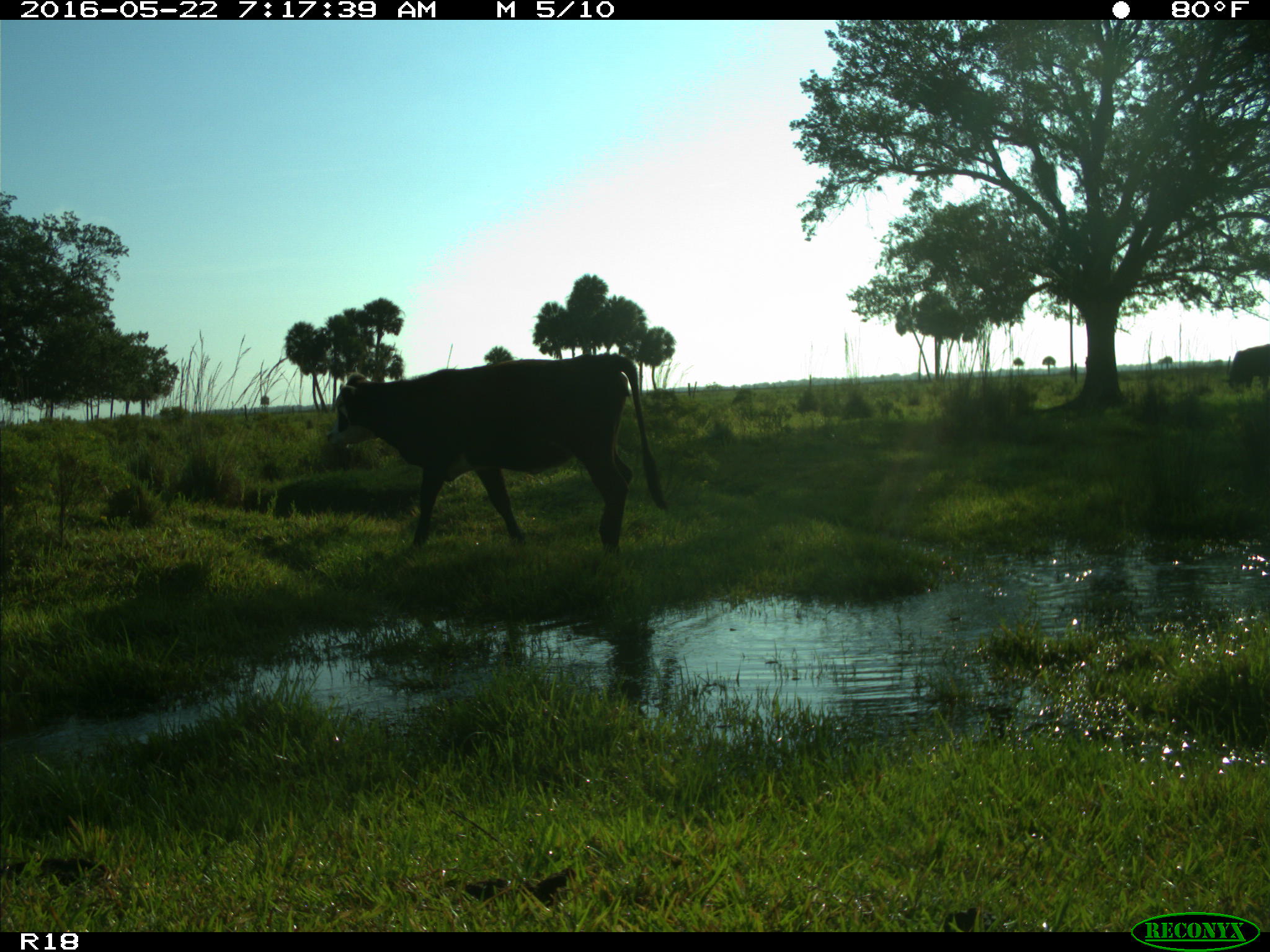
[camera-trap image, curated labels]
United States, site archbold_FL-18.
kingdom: Animalia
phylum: Chordata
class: Mammalia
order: Artiodactyla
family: Bovidae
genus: Bos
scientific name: Bos taurus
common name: domestic cow